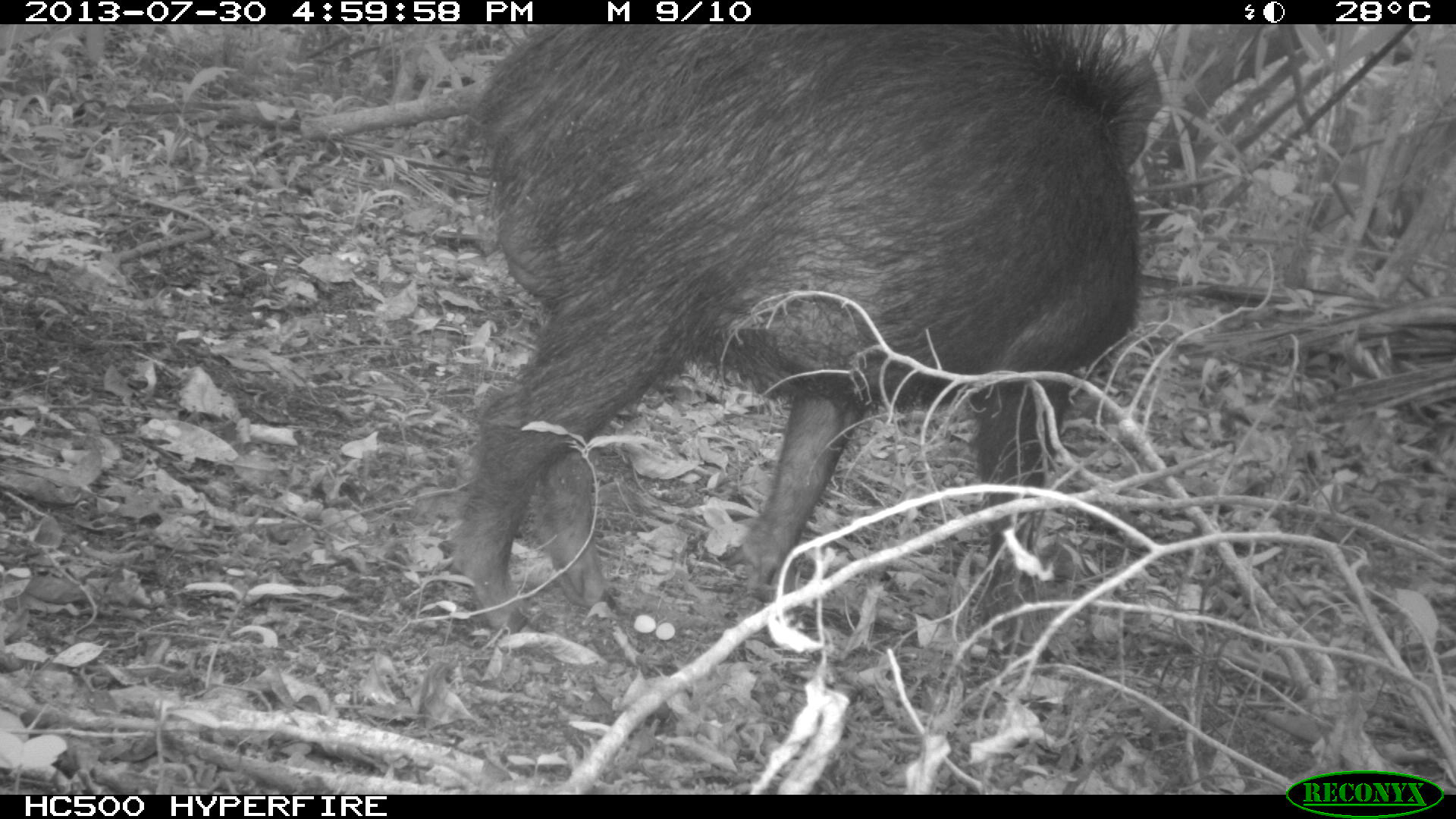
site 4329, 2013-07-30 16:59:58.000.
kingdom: Animalia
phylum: Chordata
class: Mammalia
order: Artiodactyla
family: Tayassuidae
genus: Tayassu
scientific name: Tayassu pecari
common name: white-lipped peccary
Tayassu pecari (white-lipped peccary), count 1.